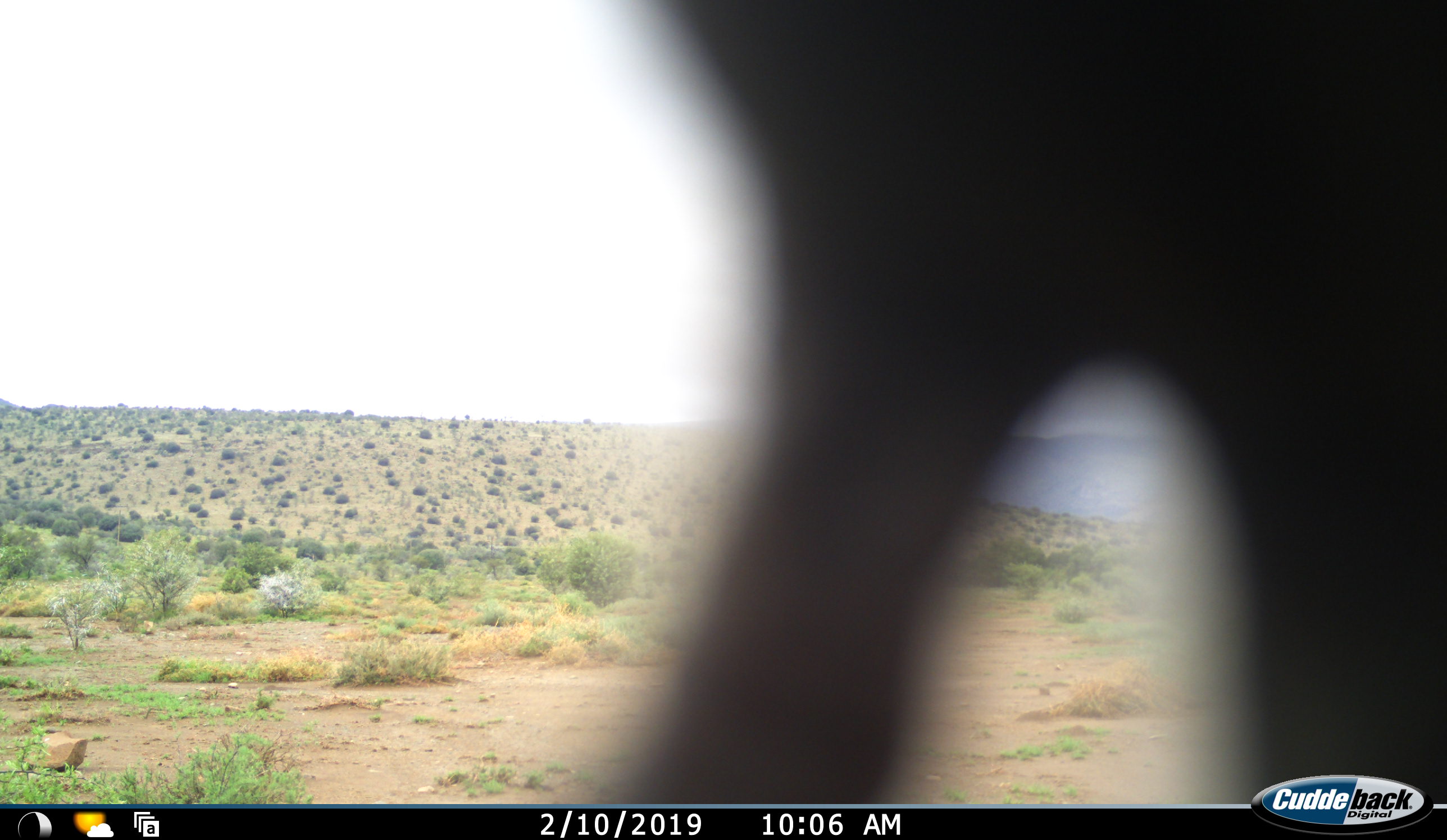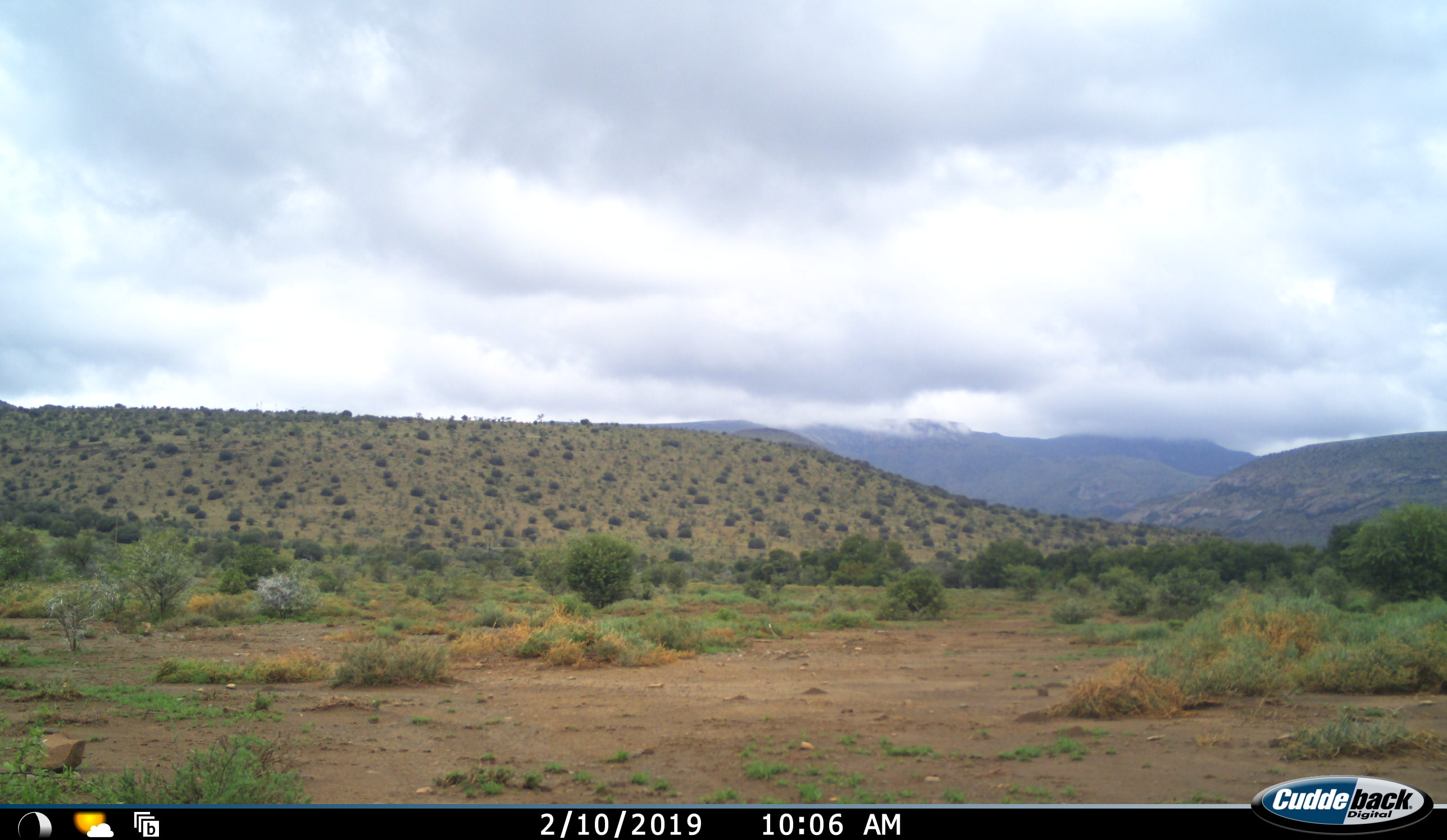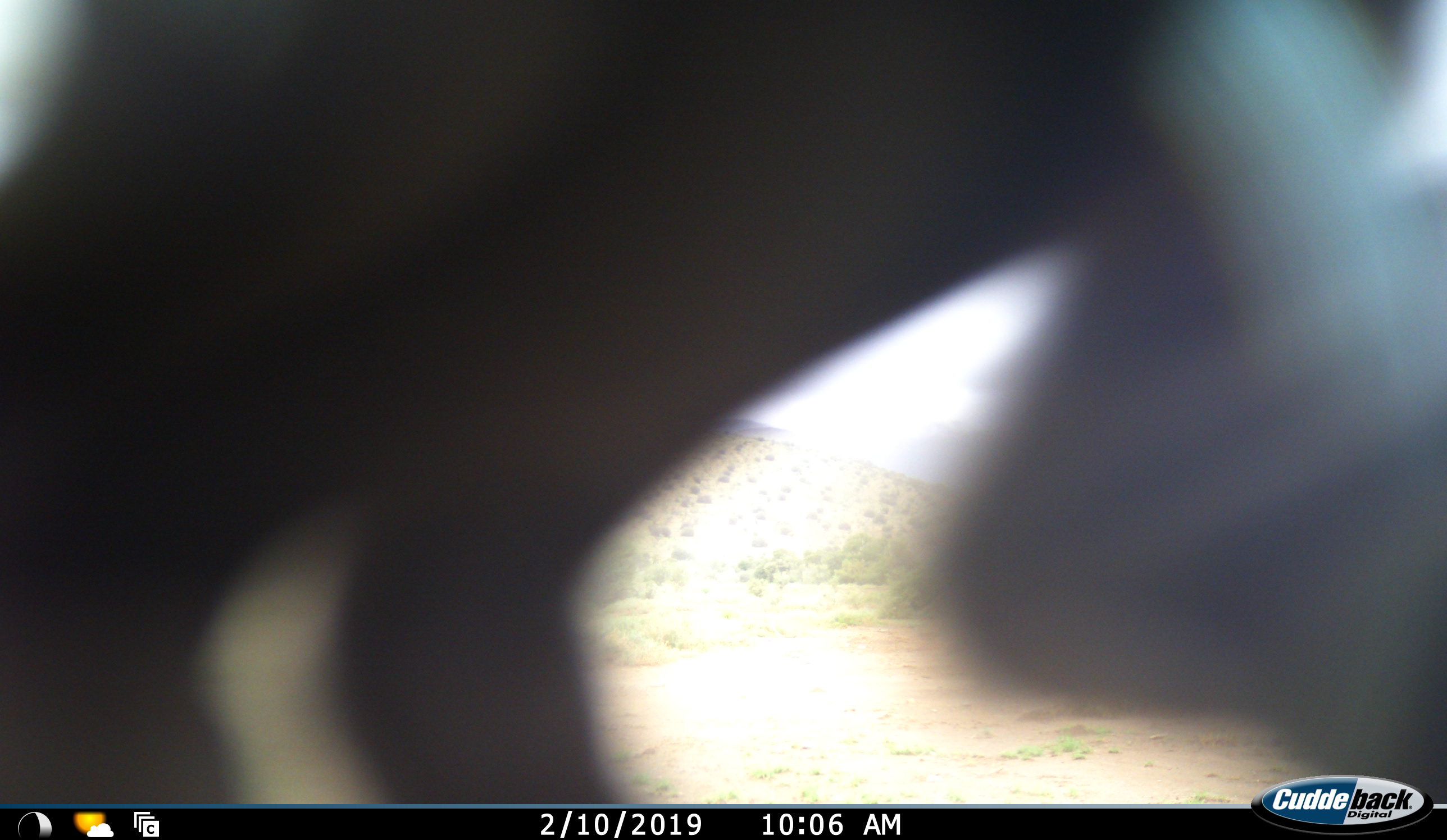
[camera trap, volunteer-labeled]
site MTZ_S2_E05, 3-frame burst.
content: unidentified animal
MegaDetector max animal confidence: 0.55